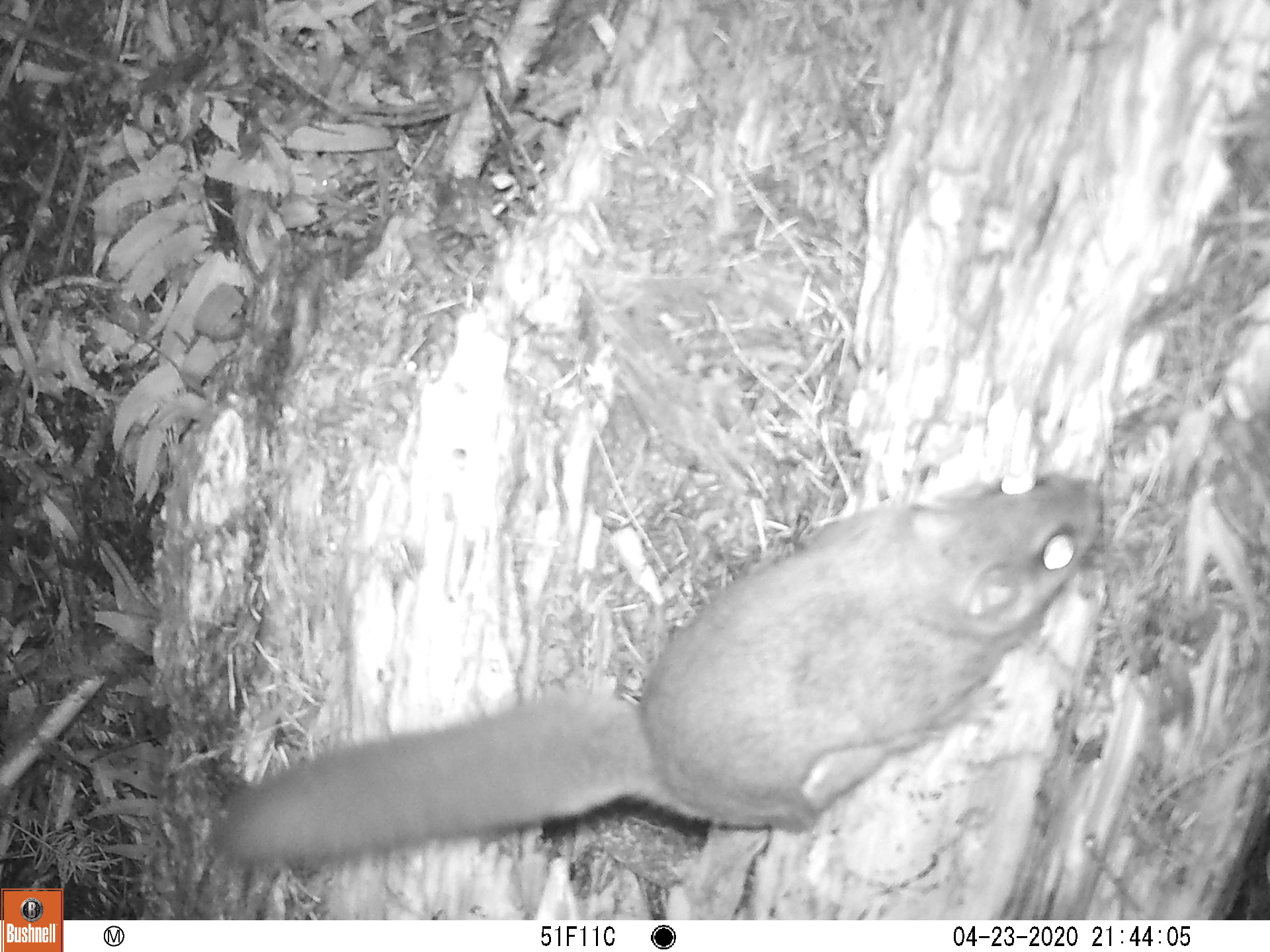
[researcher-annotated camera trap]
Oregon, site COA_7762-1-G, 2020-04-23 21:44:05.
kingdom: Animalia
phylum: Chordata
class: Mammalia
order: Rodentia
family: Sciuridae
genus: Glaucomys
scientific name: Glaucomys oregonensis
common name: humboldt's flying squirrel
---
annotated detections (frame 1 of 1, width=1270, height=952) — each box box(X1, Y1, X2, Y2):
humboldt's flying squirrel: box(190, 463, 1119, 885)